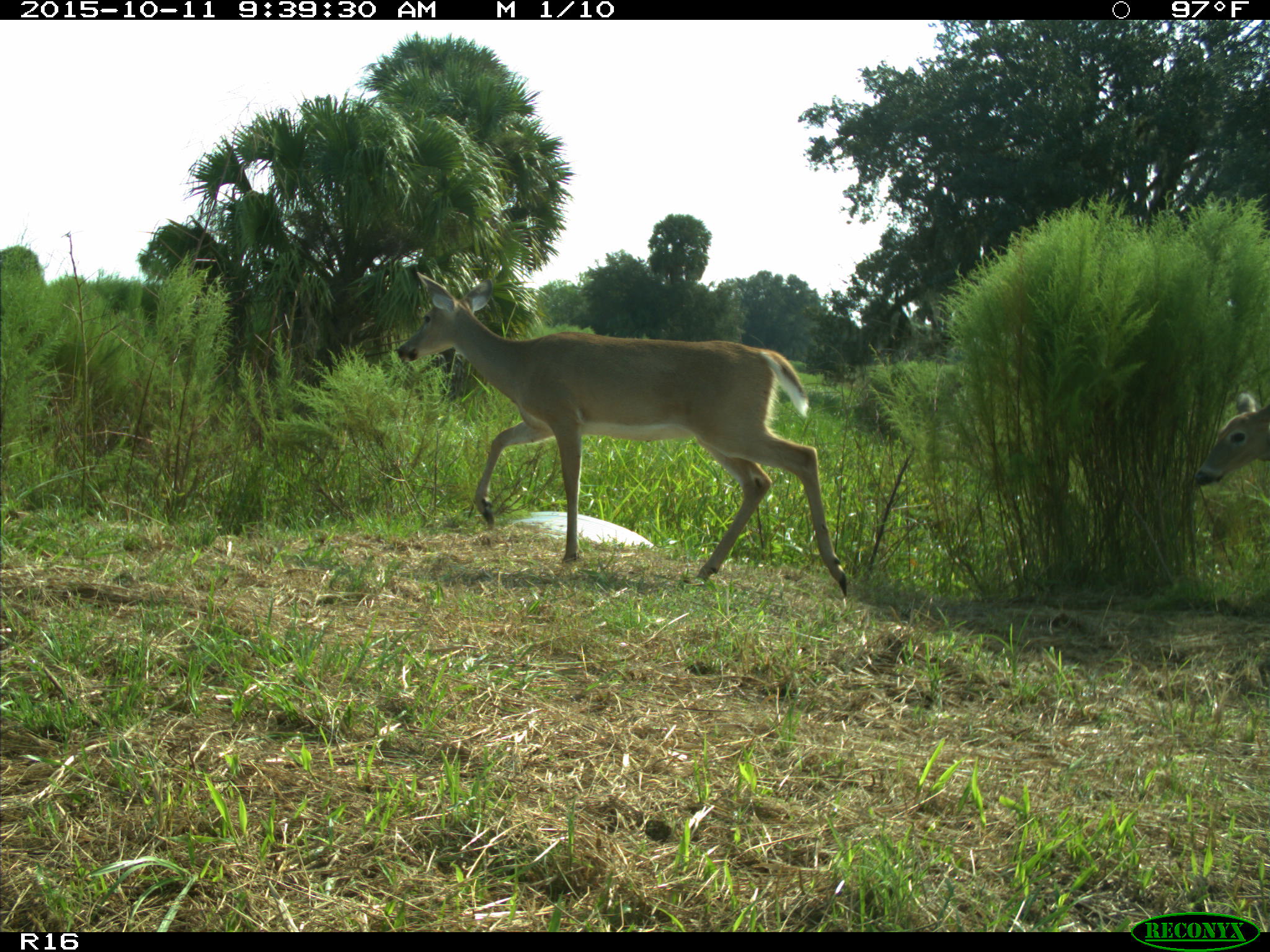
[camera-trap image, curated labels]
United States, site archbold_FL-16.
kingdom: Animalia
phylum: Chordata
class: Mammalia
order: Artiodactyla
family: Cervidae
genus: Odocoileus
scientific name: Odocoileus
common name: deer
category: unidentified deer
Unidentified deer (deer) (Odocoileus).